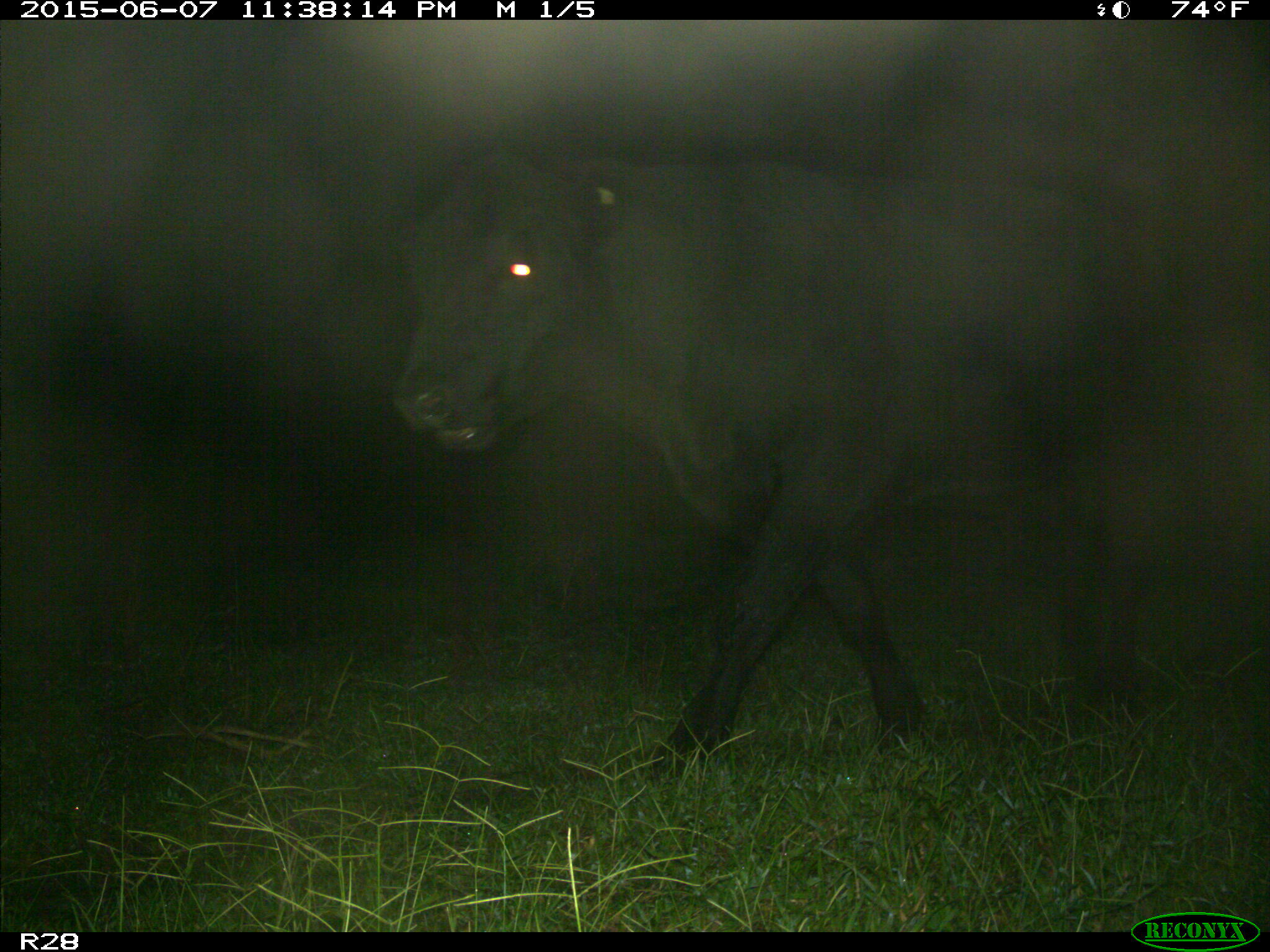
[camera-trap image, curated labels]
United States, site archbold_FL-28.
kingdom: Animalia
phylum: Chordata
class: Mammalia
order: Artiodactyla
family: Bovidae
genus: Bos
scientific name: Bos taurus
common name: domestic cow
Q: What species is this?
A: Bos taurus (domestic cow).